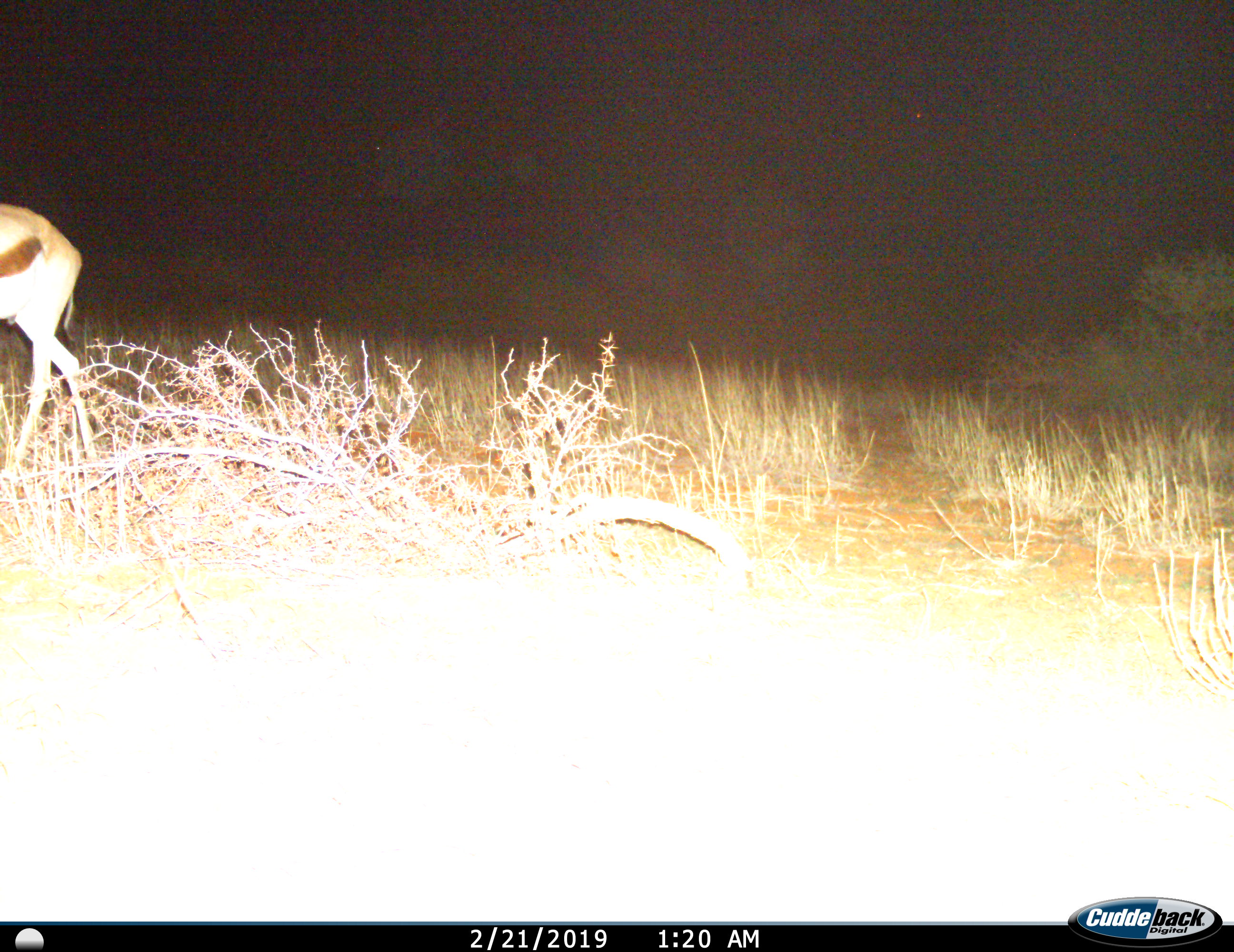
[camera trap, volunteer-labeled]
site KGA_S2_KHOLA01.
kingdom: Animalia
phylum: Chordata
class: Mammalia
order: Artiodactyla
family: Bovidae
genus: Antidorcas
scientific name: Antidorcas marsupialis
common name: springbok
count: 1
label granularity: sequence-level